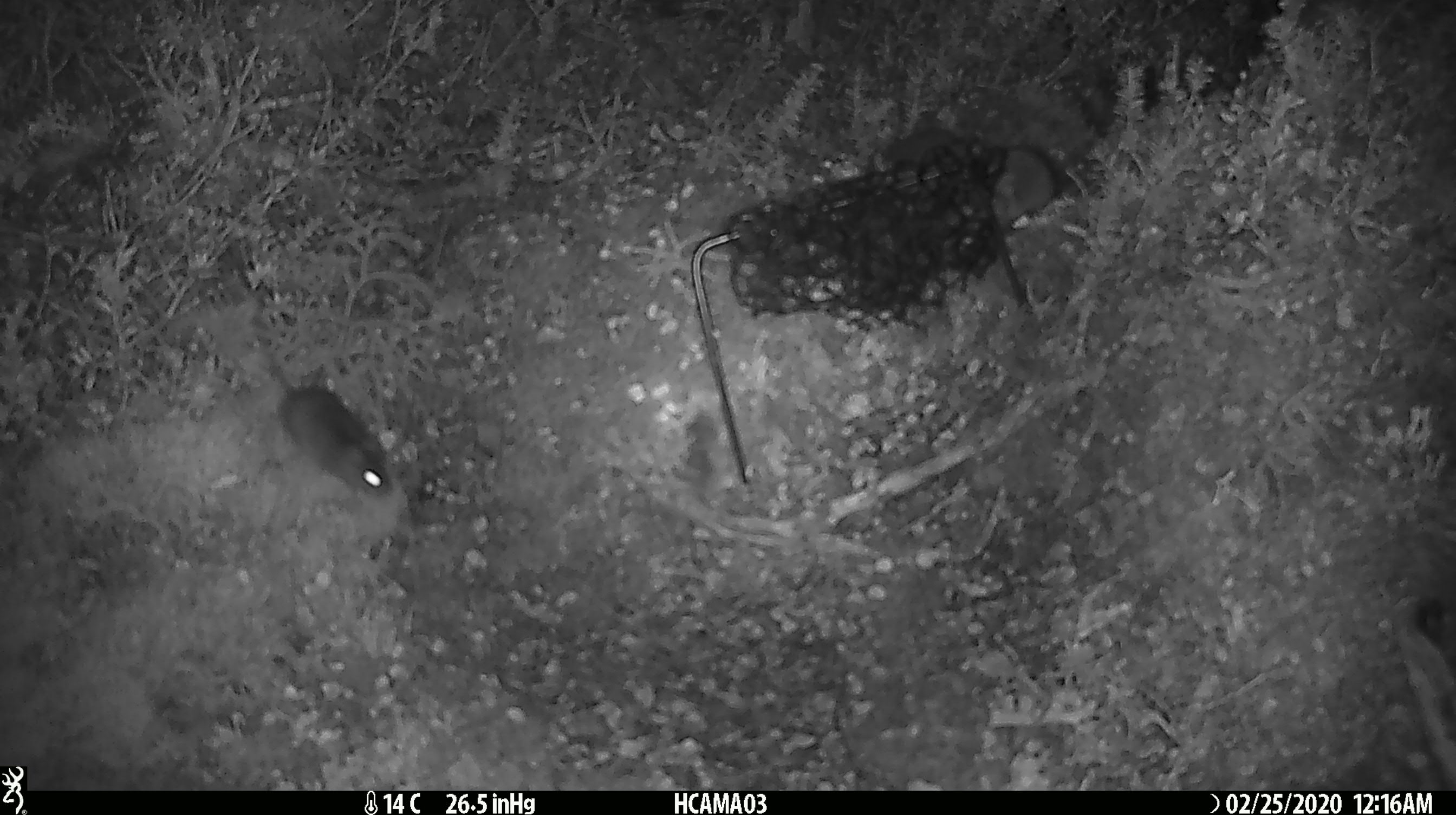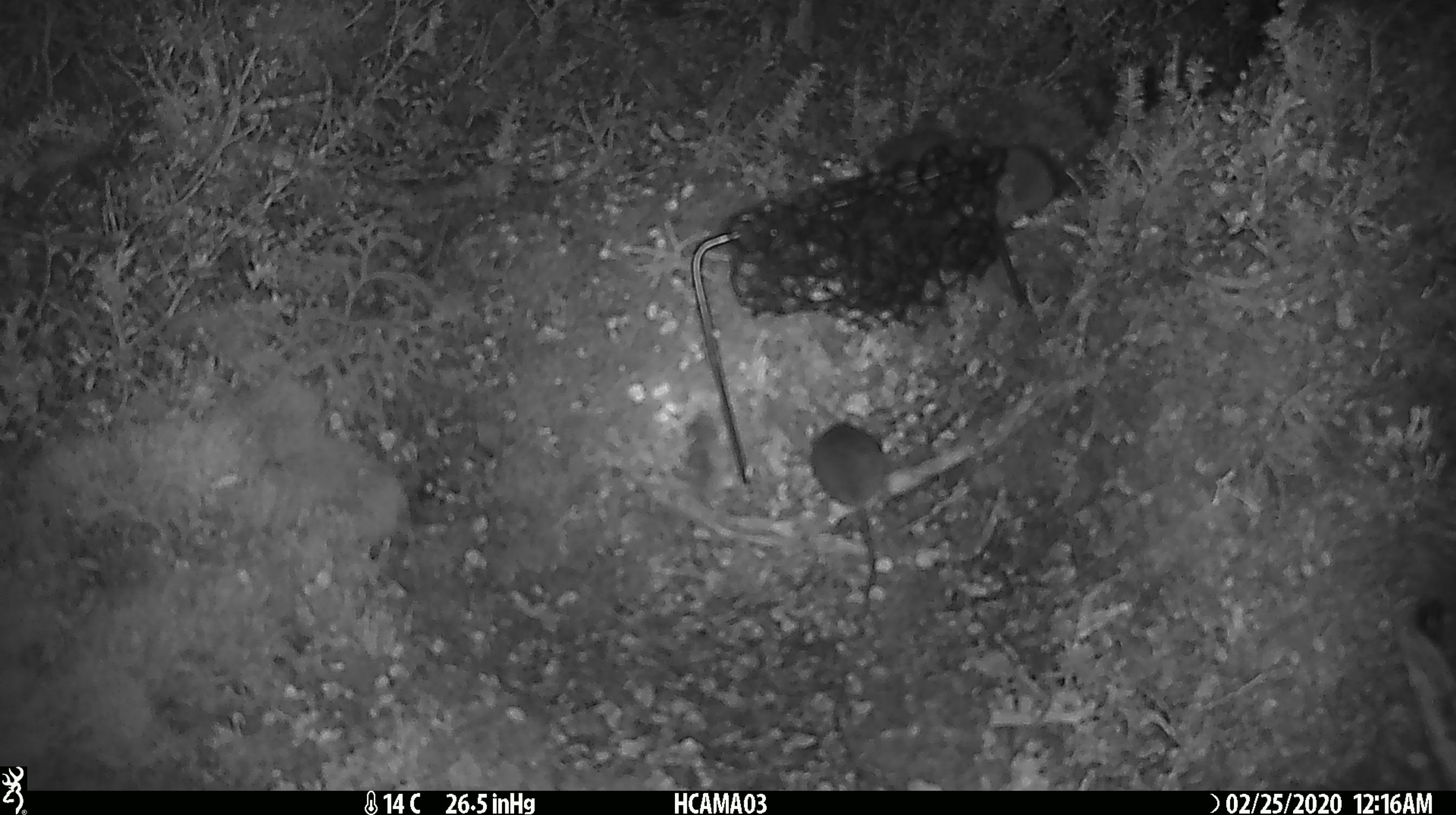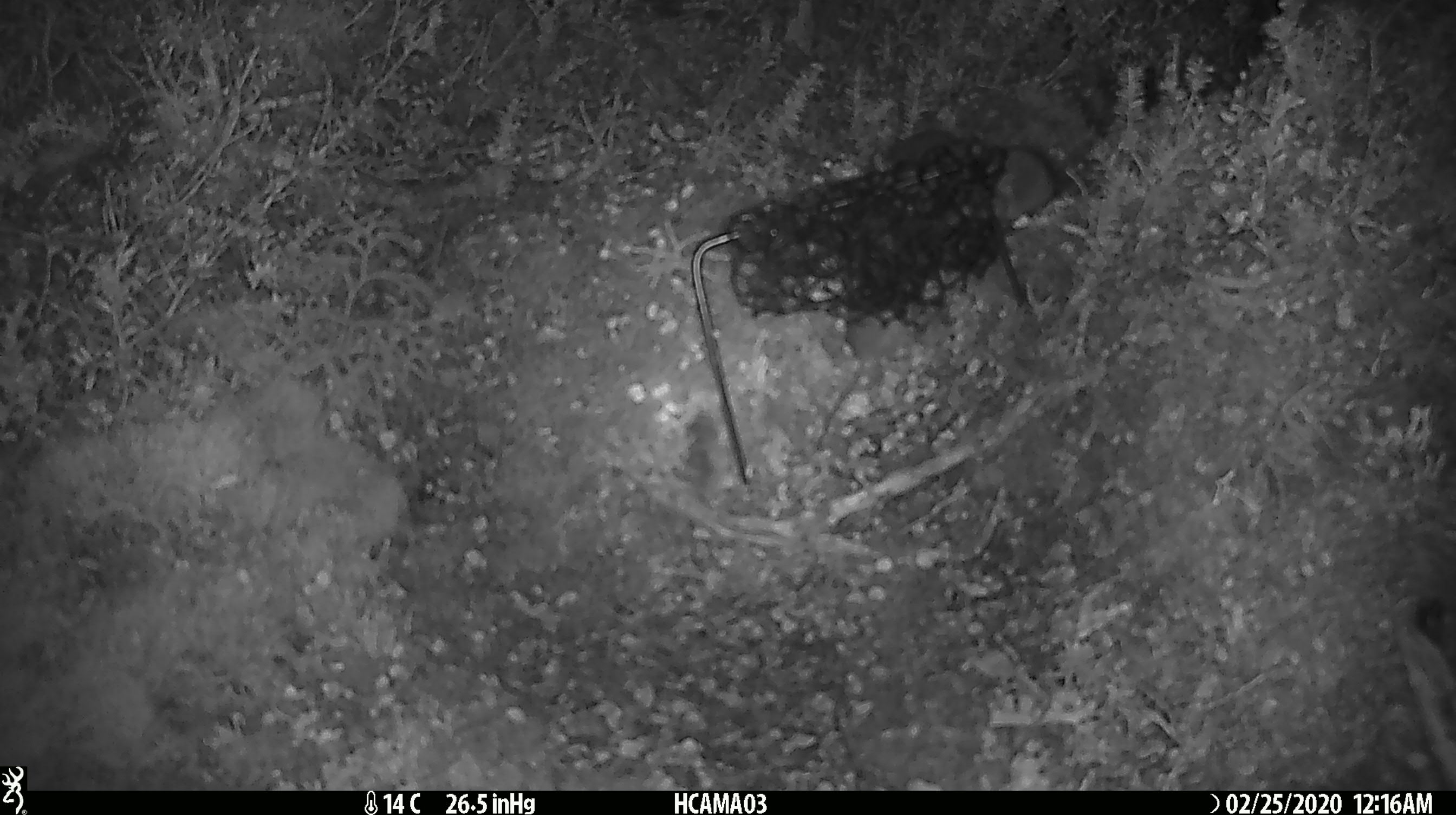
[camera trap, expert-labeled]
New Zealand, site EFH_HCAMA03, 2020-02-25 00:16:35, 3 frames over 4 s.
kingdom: Animalia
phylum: Chordata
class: Mammalia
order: Rodentia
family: Muridae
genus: Mus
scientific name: Mus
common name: mouse